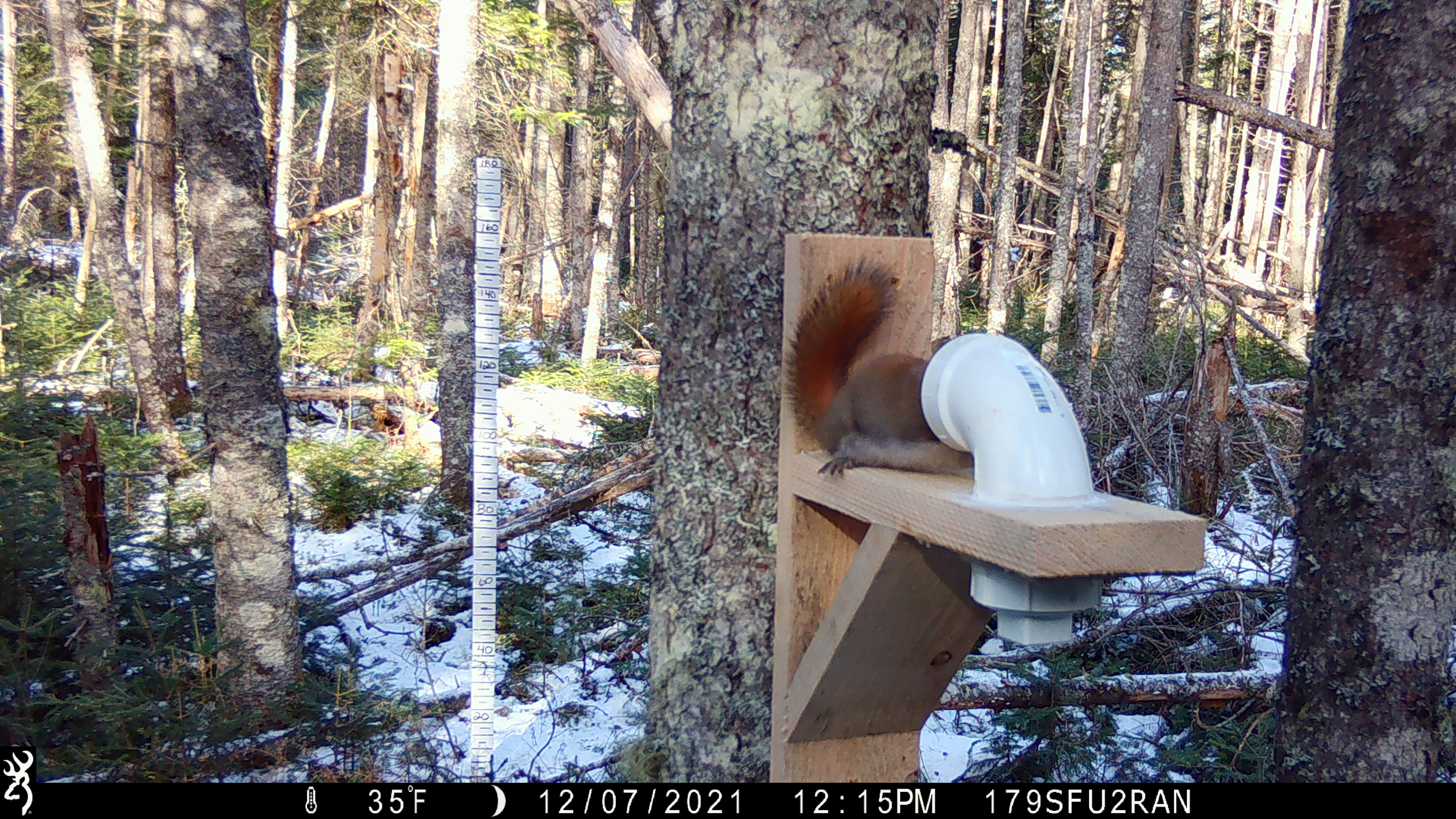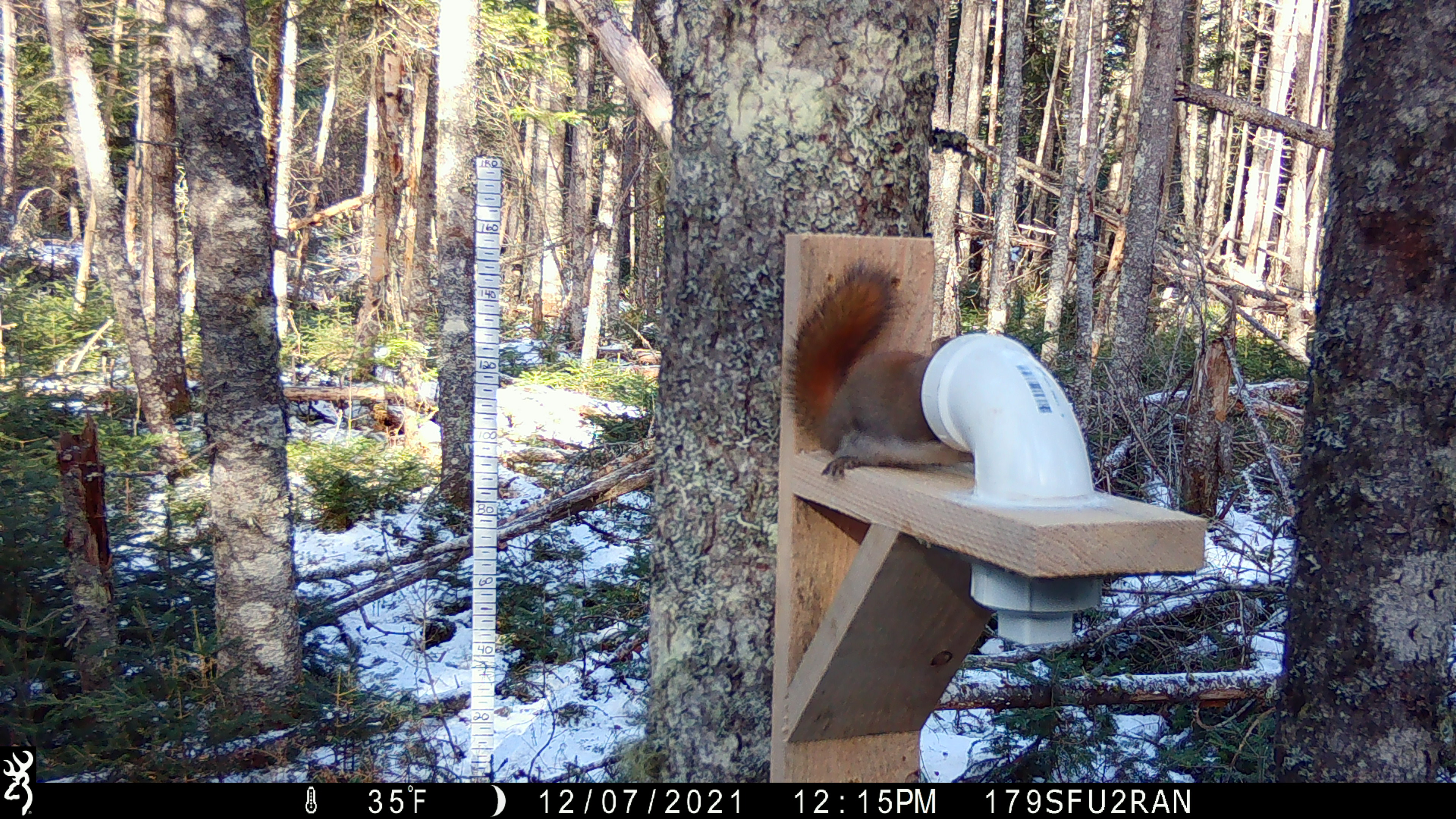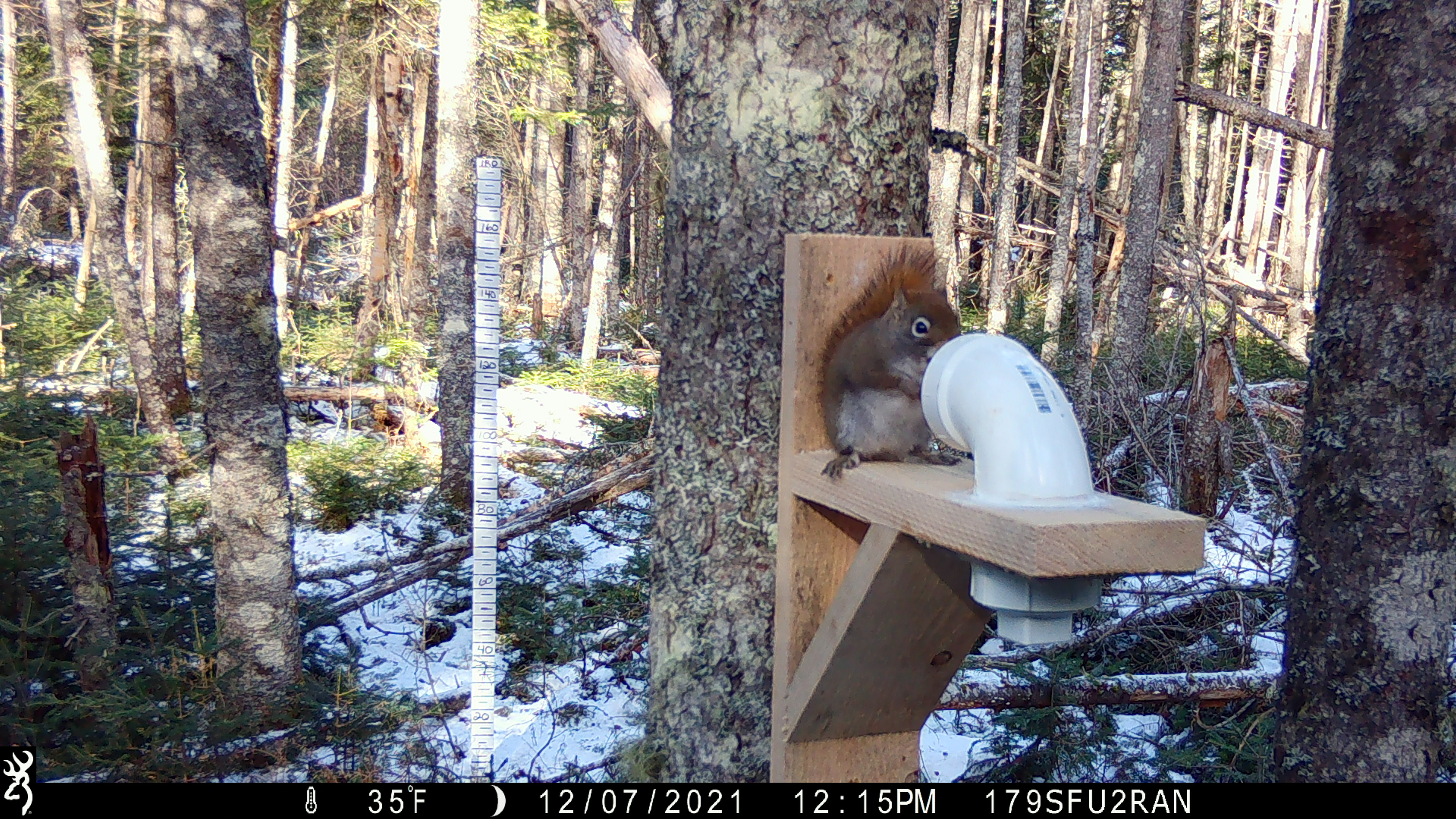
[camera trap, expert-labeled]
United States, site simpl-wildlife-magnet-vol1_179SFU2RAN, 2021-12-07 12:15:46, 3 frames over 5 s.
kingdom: Animalia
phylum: Chordata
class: Mammalia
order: Rodentia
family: Sciuridae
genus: Tamiasciurus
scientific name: Tamiasciurus hudsonicus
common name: red squirrel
Red squirrel (Tamiasciurus hudsonicus).